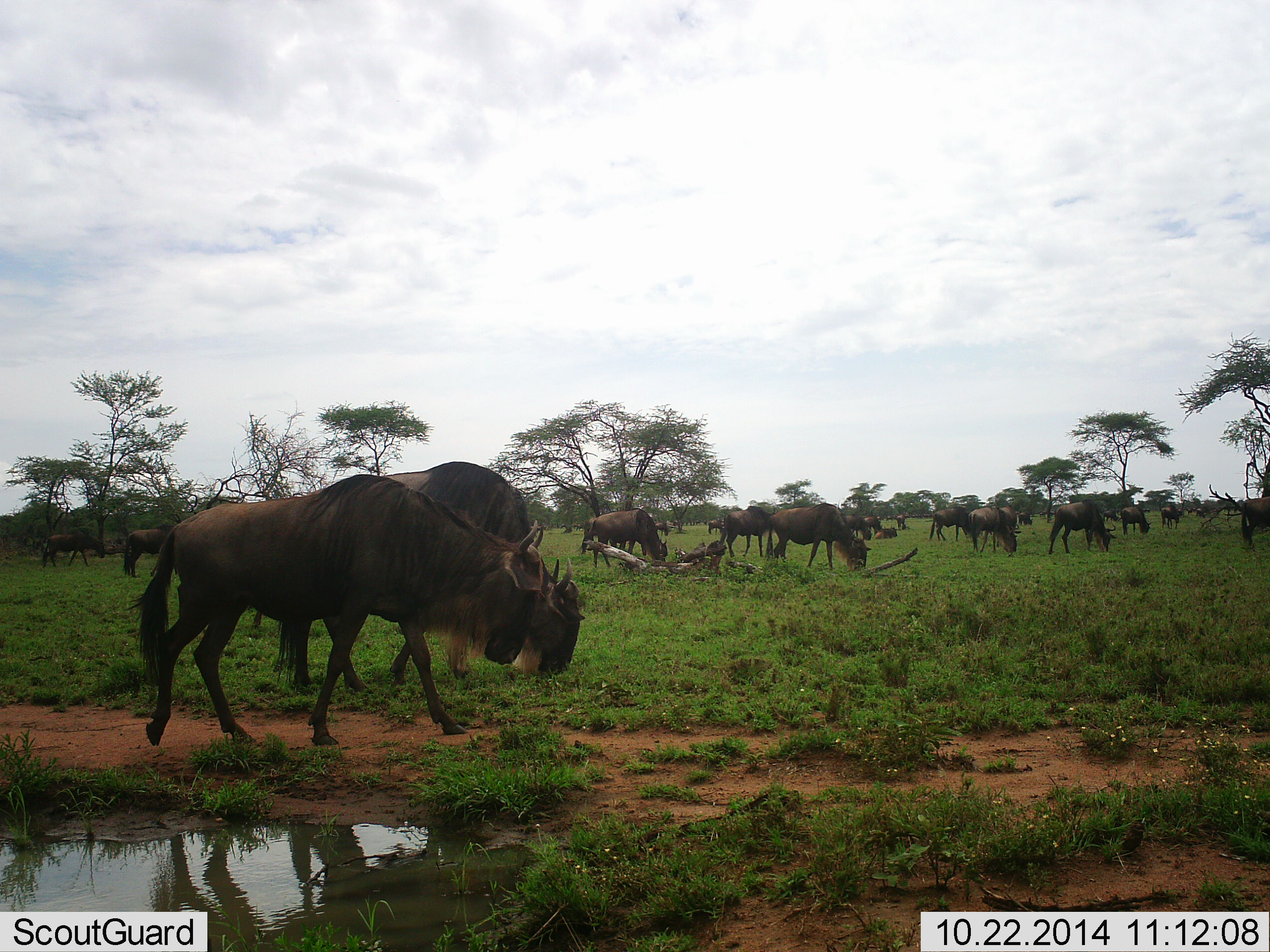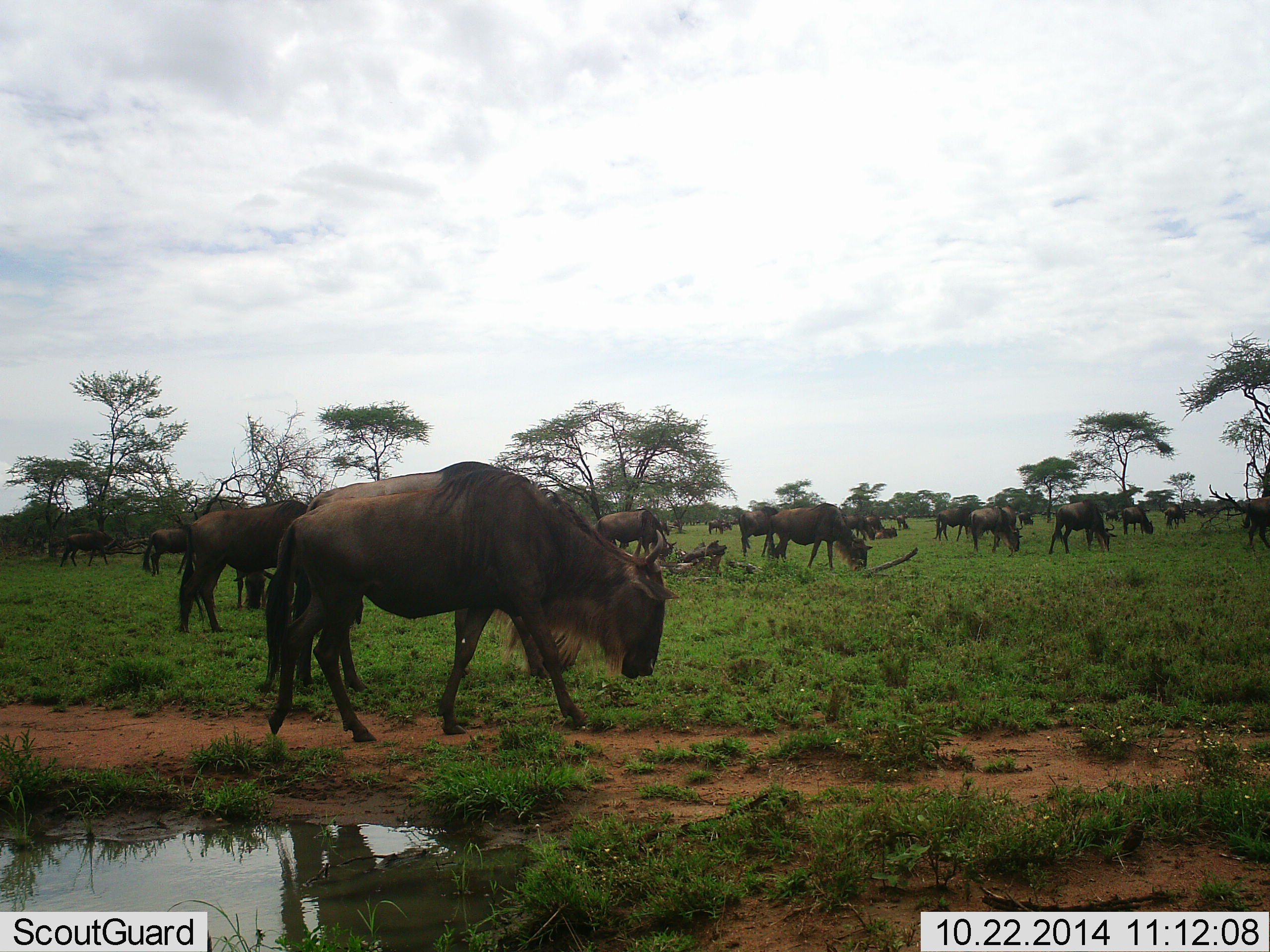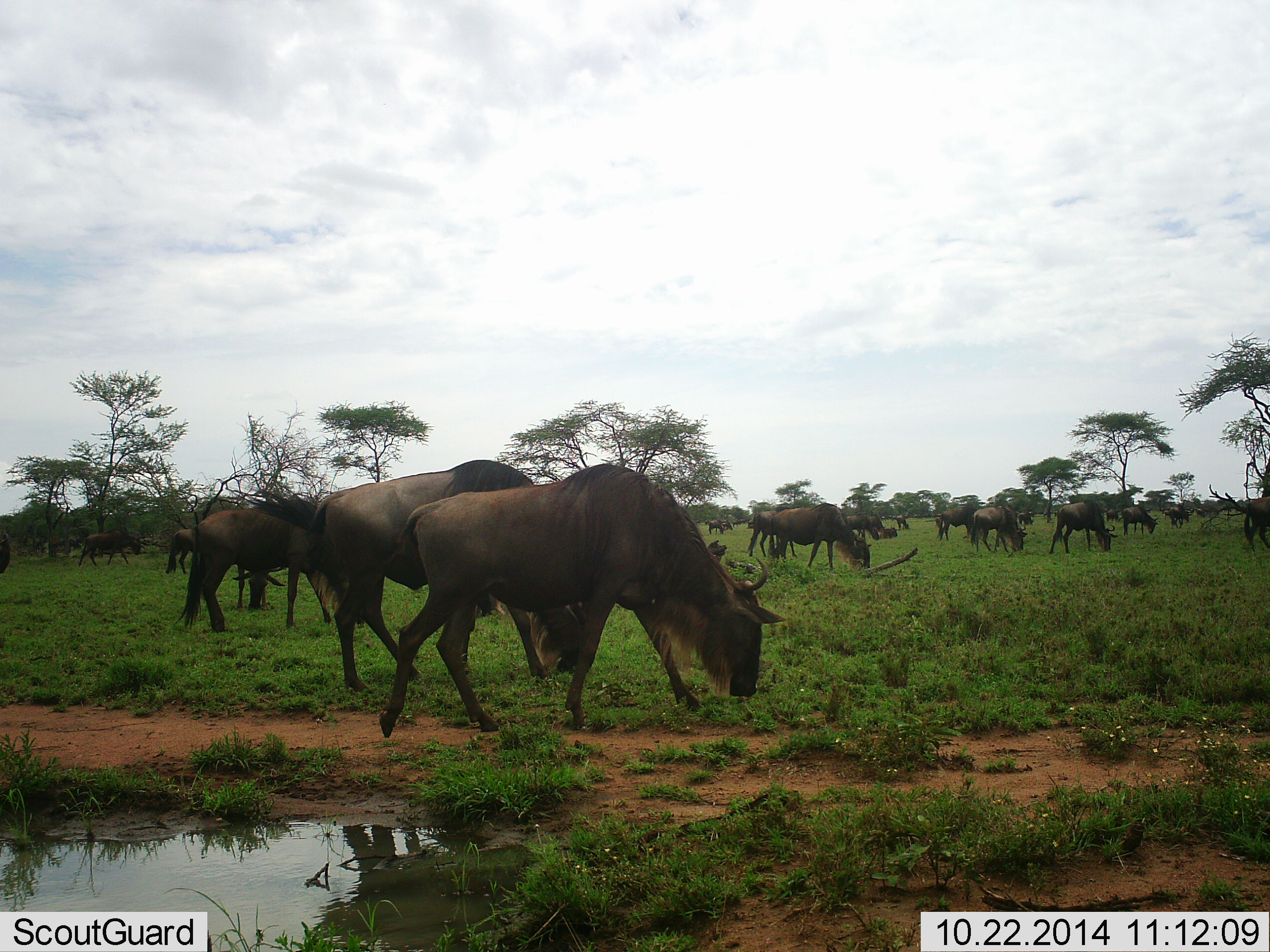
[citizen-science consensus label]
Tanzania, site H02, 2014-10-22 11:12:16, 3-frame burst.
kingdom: Animalia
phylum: Chordata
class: Mammalia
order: Artiodactyla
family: Bovidae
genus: Connochaetes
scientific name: Connochaetes taurinus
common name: blue wildebeest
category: wildebeest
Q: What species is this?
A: Wildebeest (blue wildebeest) (Connochaetes taurinus).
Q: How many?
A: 11-50.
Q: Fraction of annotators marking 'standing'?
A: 20%.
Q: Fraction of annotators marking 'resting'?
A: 10%.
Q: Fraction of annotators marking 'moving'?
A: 50%.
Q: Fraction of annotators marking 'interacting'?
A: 0%.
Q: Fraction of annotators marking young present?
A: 0%.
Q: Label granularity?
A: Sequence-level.